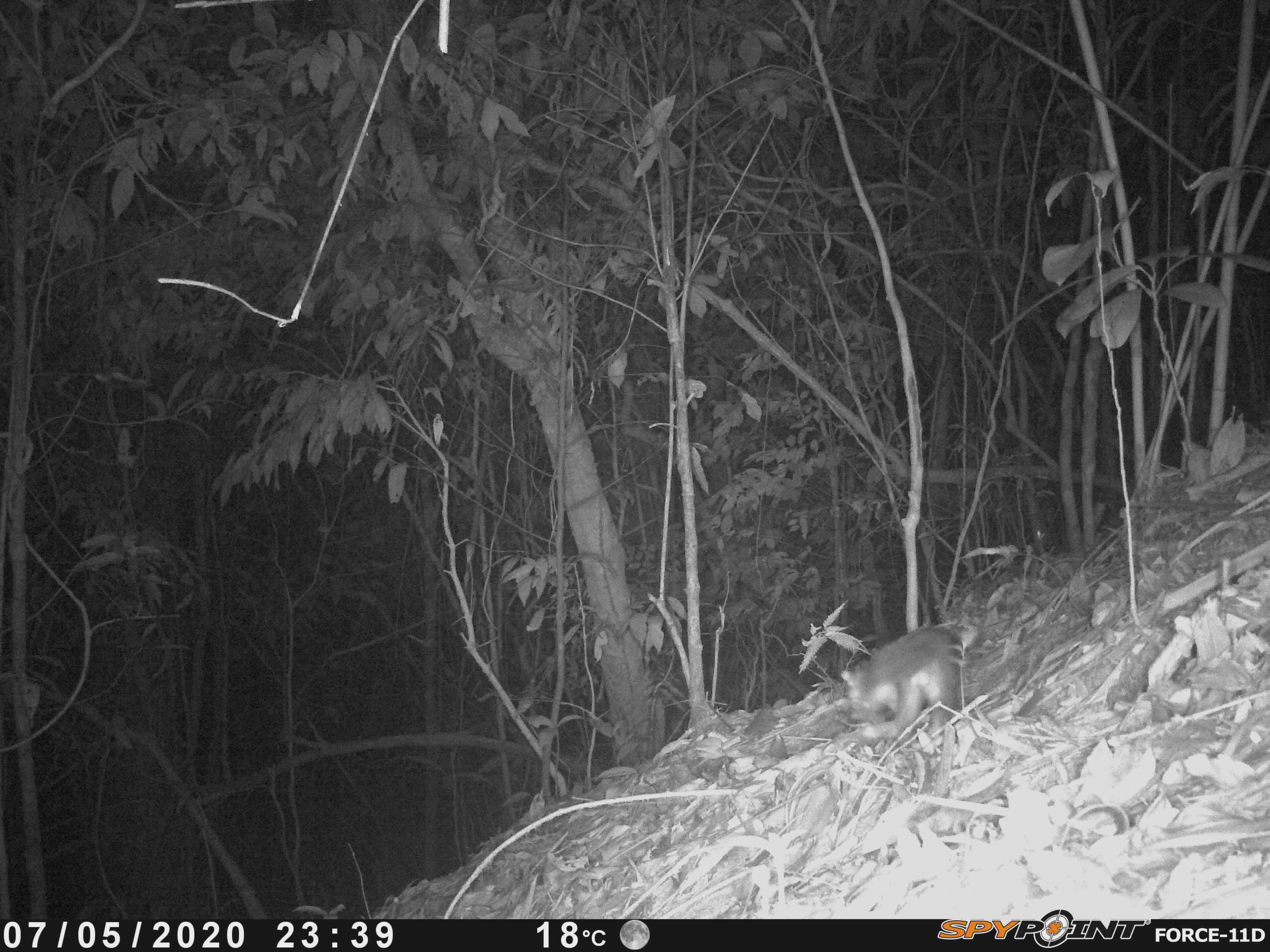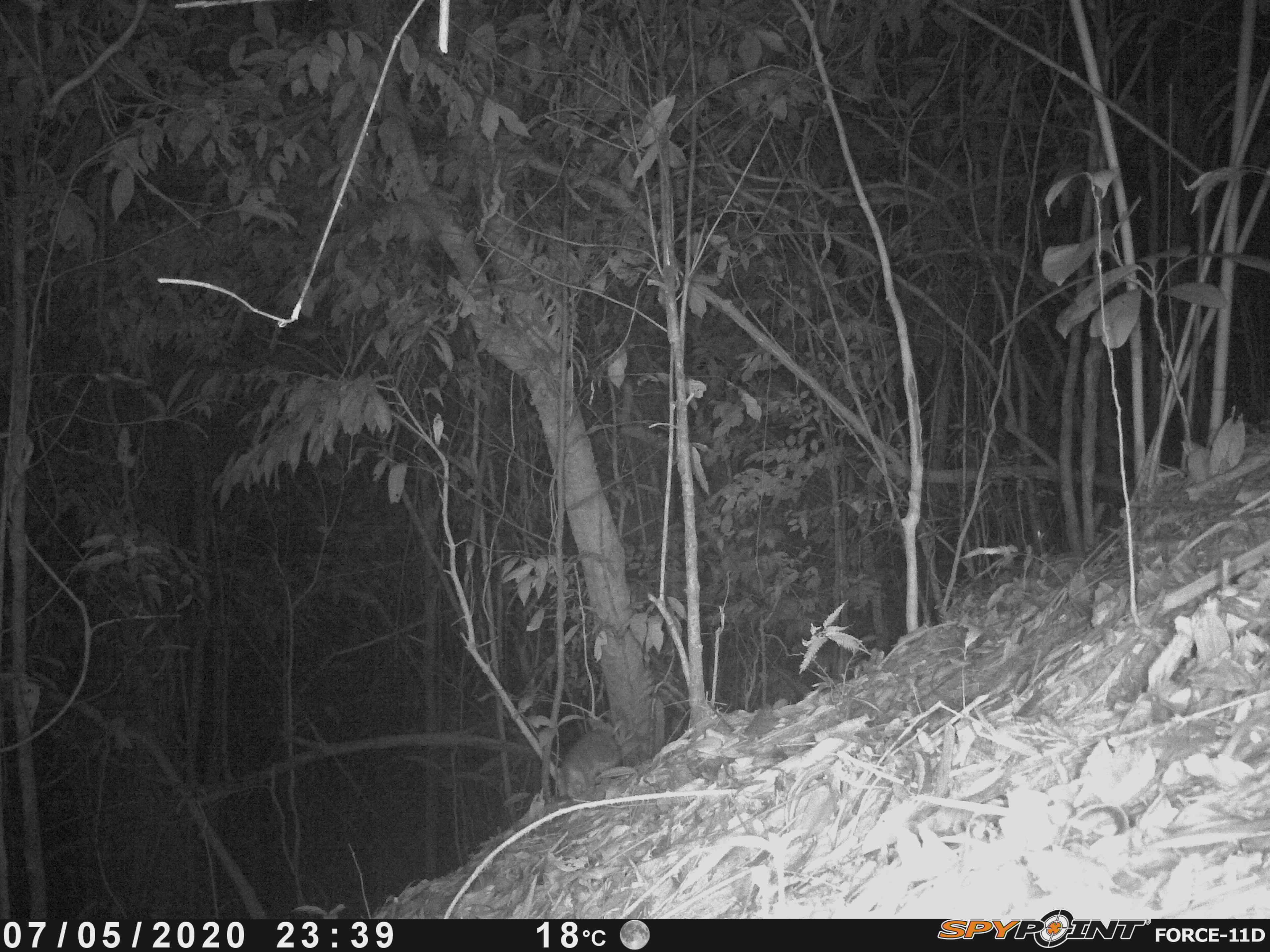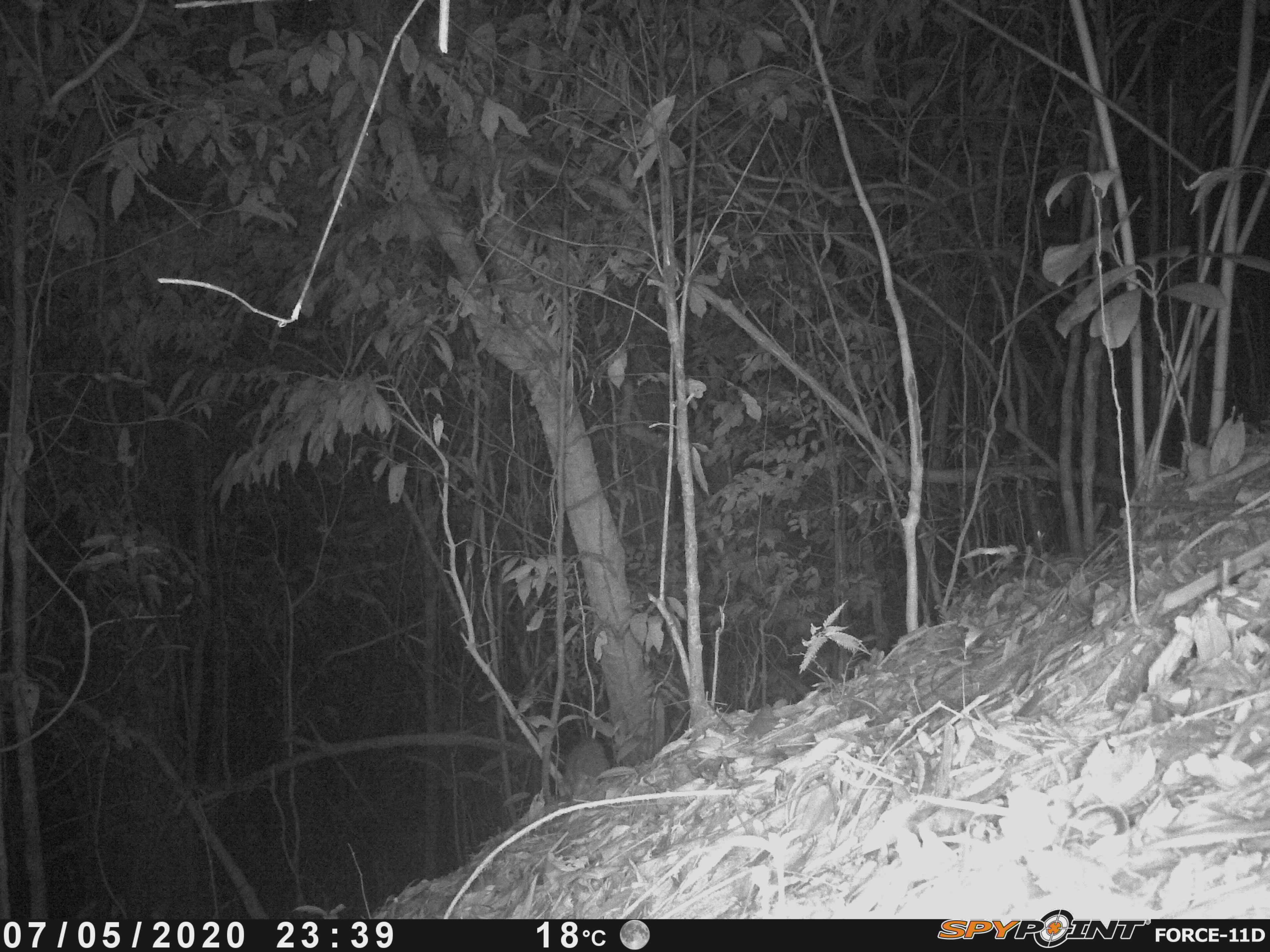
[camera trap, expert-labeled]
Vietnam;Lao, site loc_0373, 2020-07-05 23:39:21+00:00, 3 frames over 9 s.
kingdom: Animalia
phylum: Chordata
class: Mammalia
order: Carnivora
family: Mustelidae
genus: Melogale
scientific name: Melogale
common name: ferret badger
Ferret badger (Melogale). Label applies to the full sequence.